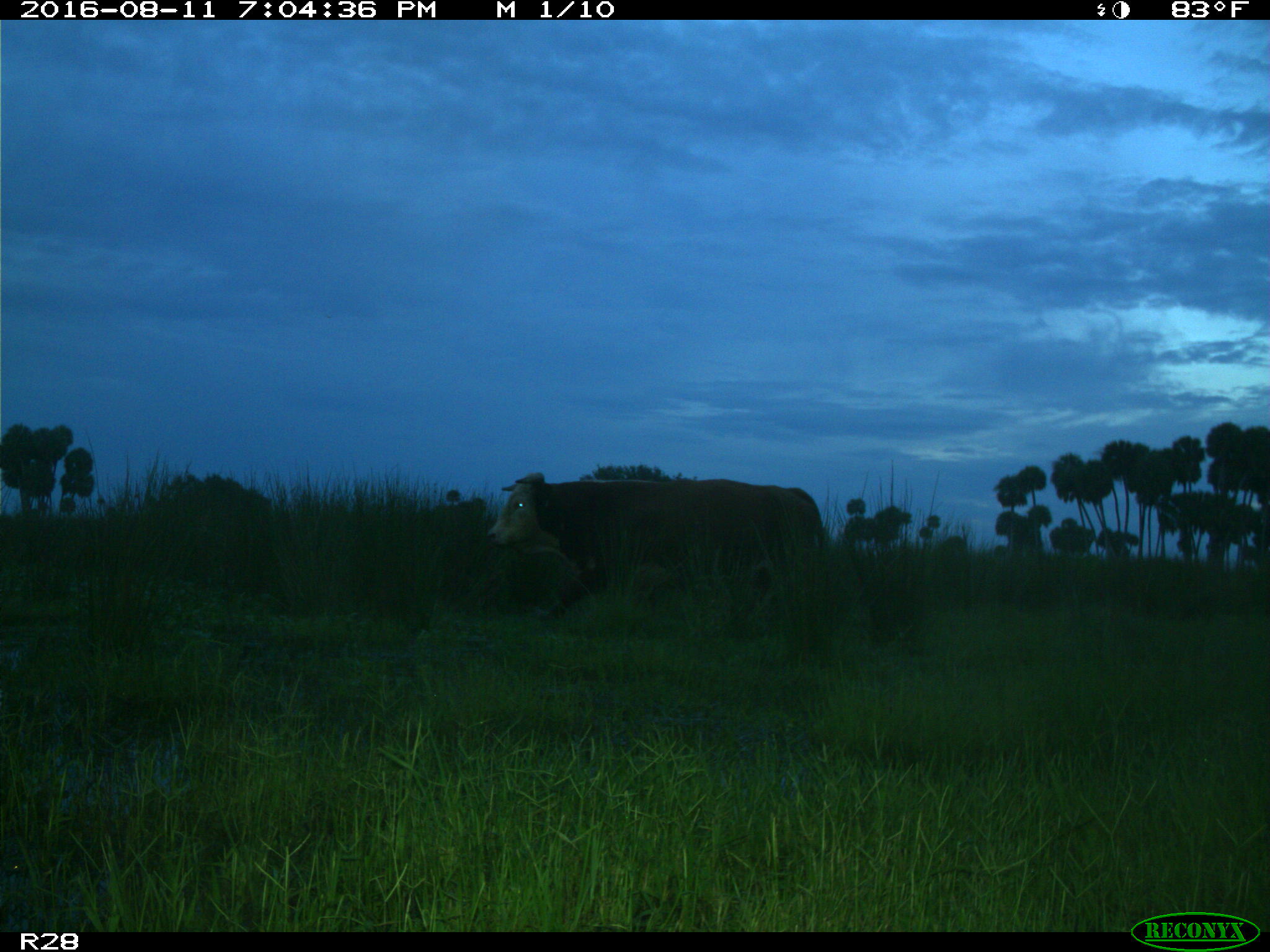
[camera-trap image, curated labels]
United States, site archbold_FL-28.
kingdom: Animalia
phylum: Chordata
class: Mammalia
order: Artiodactyla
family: Bovidae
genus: Bos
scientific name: Bos taurus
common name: domestic cow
Bos taurus (domestic cow).